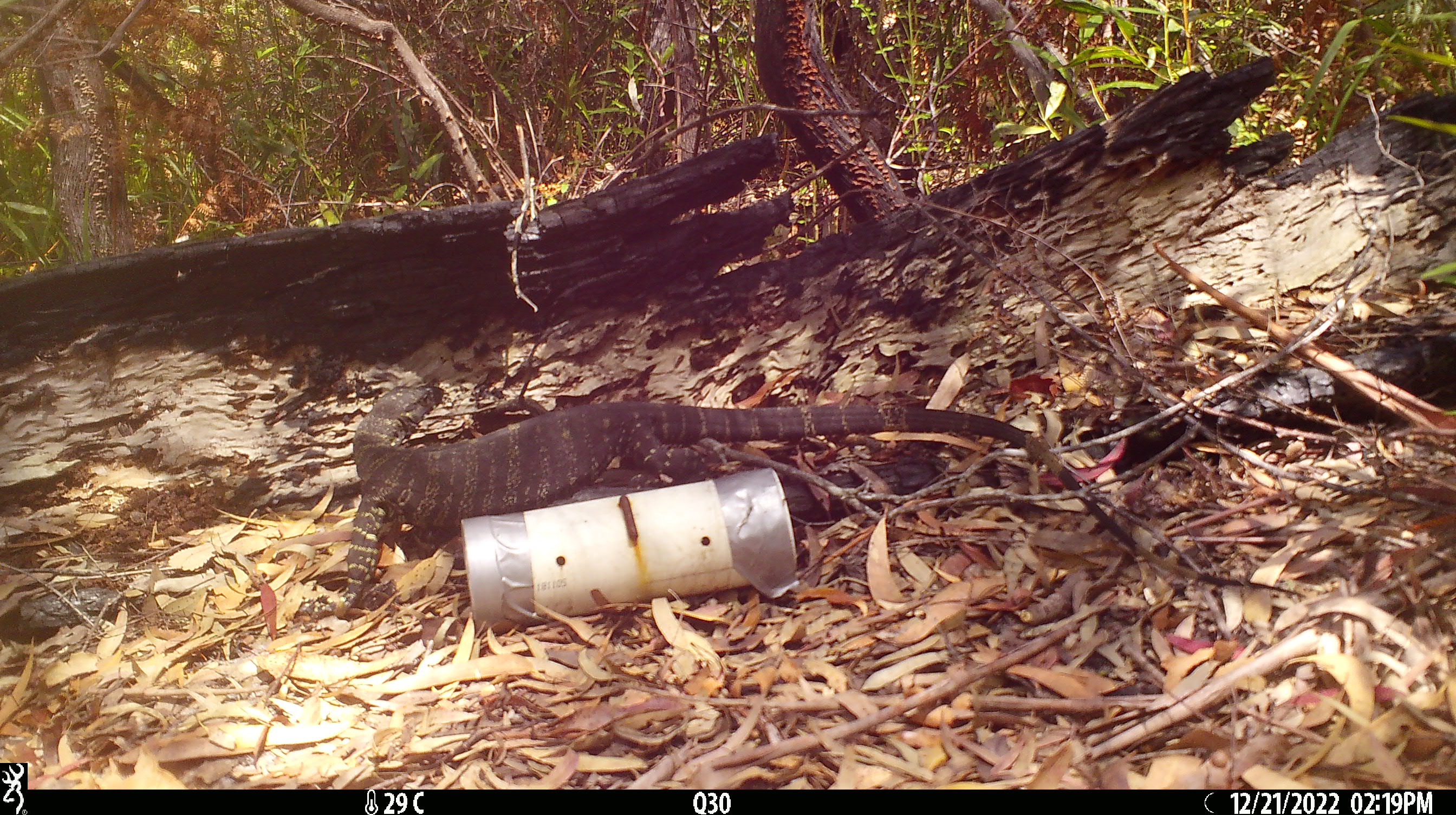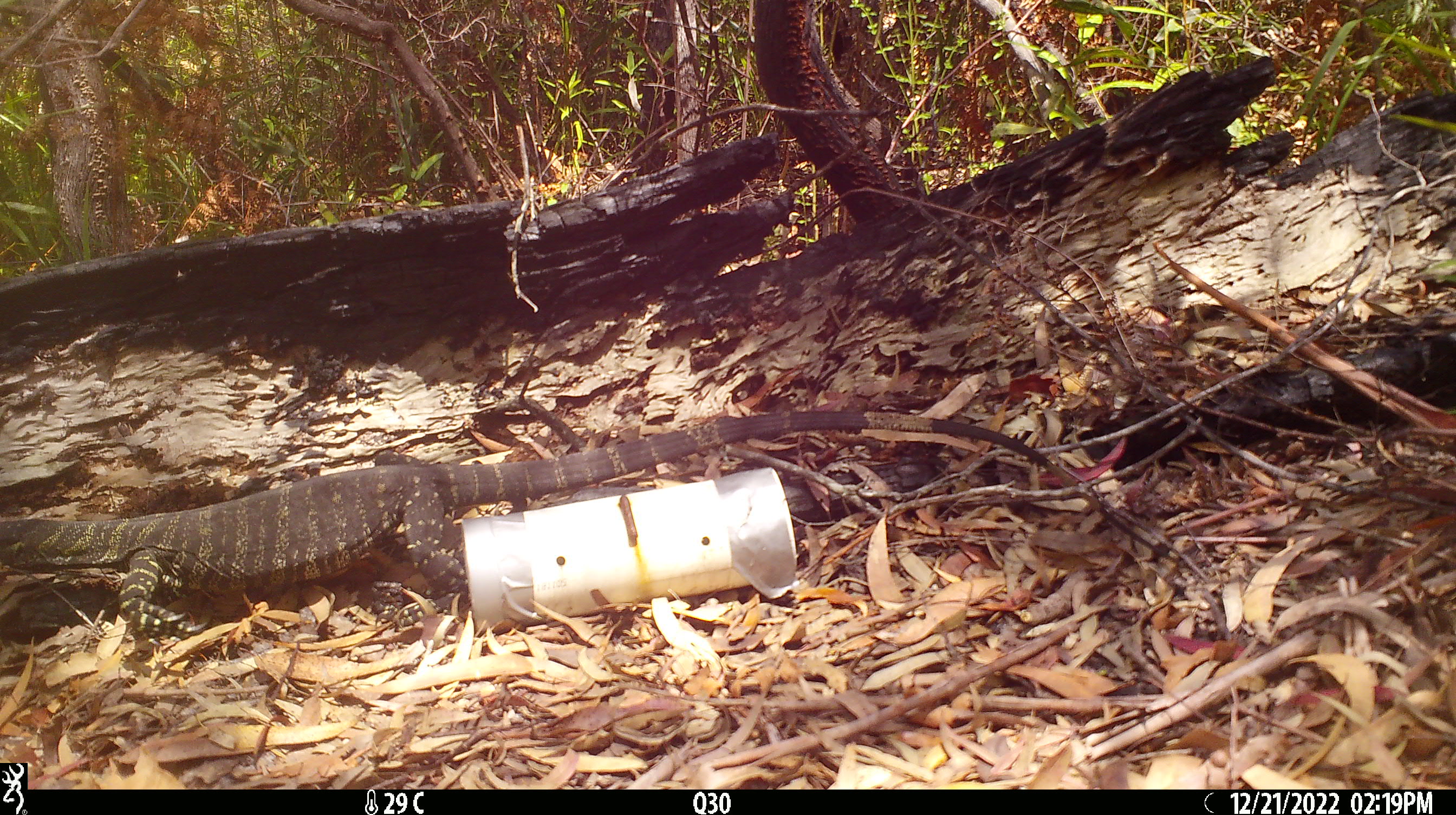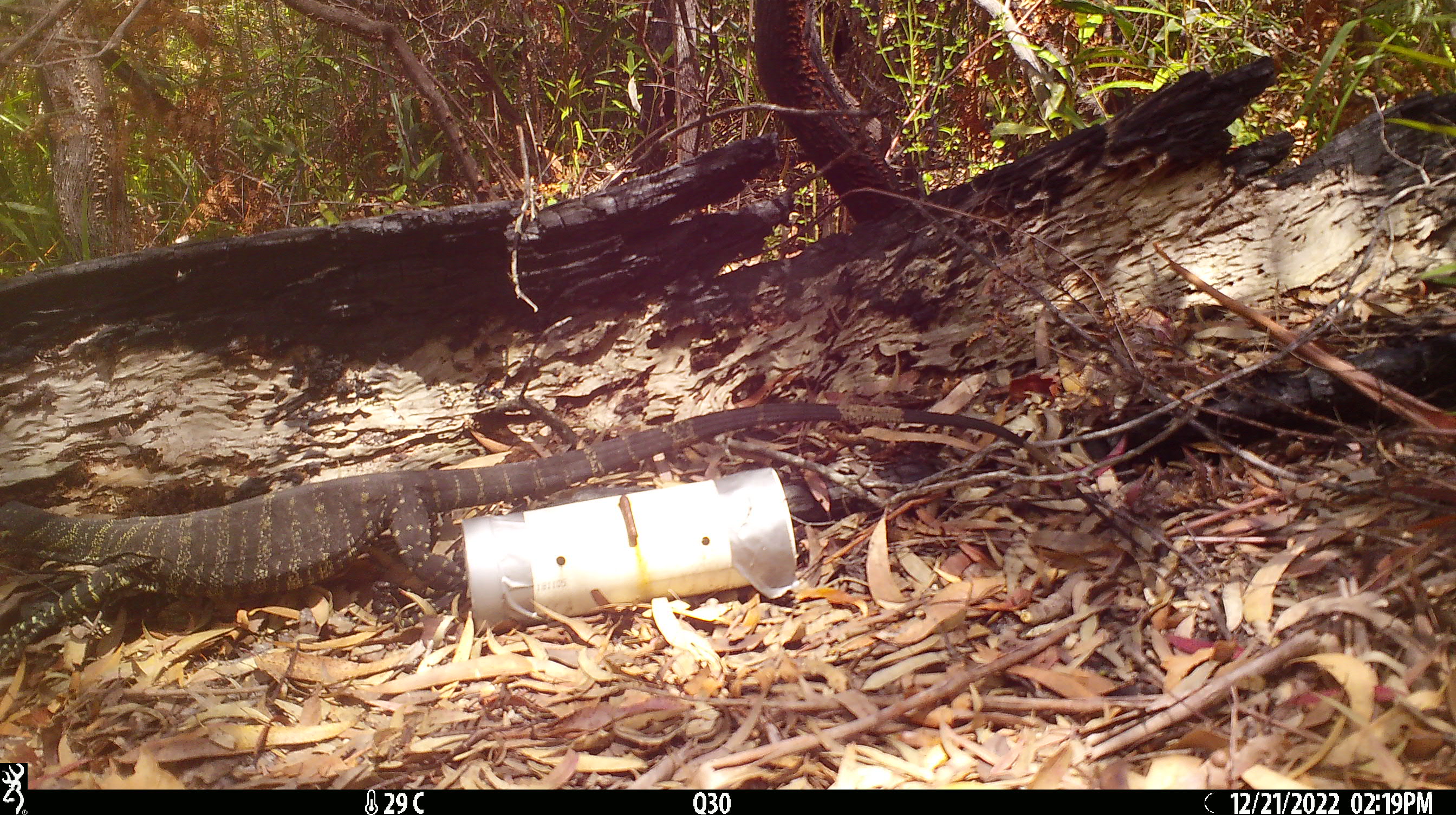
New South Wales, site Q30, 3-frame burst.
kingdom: Animalia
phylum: Chordata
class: Reptilia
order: Squamata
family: Varanidae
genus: Varanus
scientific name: Varanus varius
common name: lace monitor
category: goanna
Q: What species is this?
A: Goanna (lace monitor) (Varanus varius).